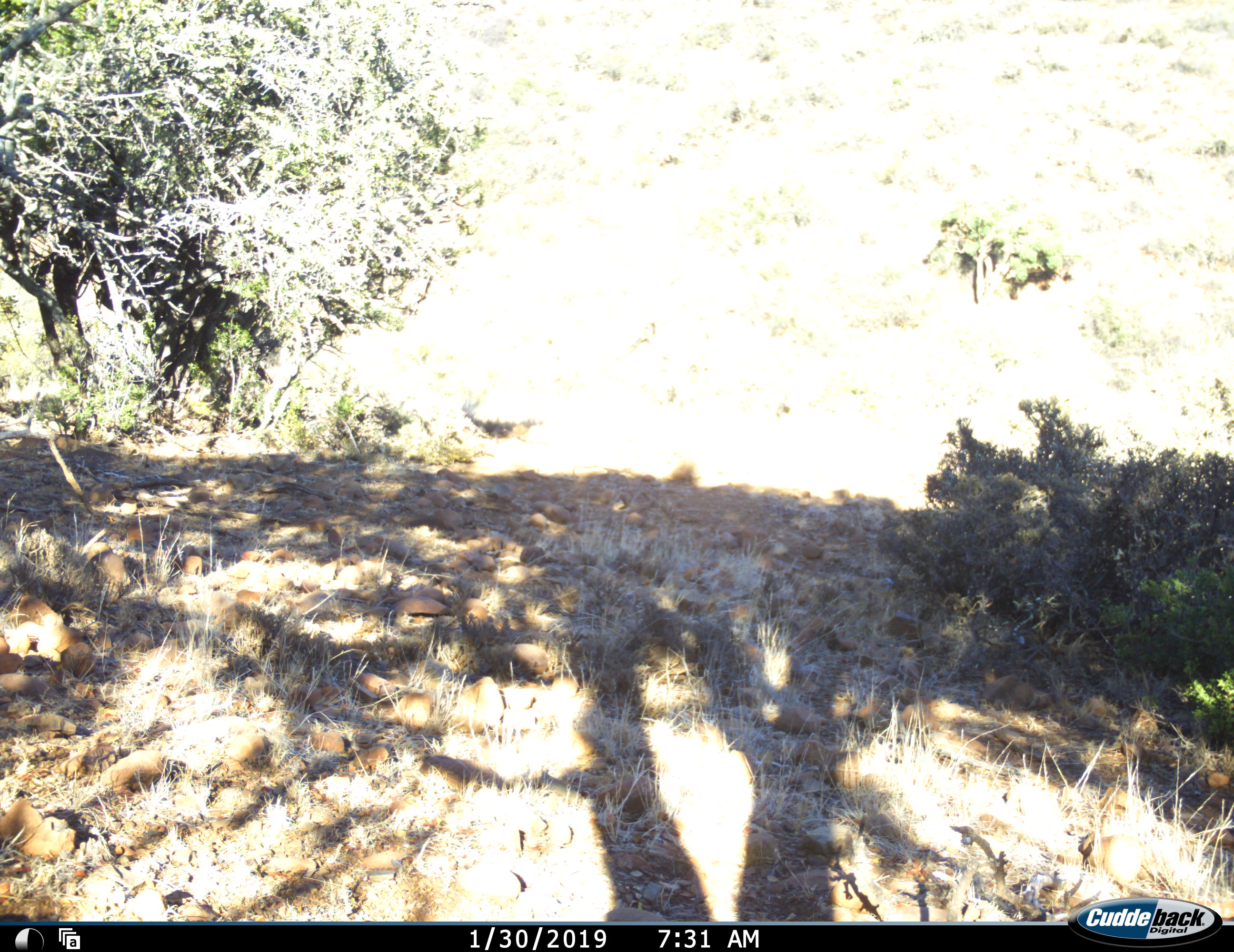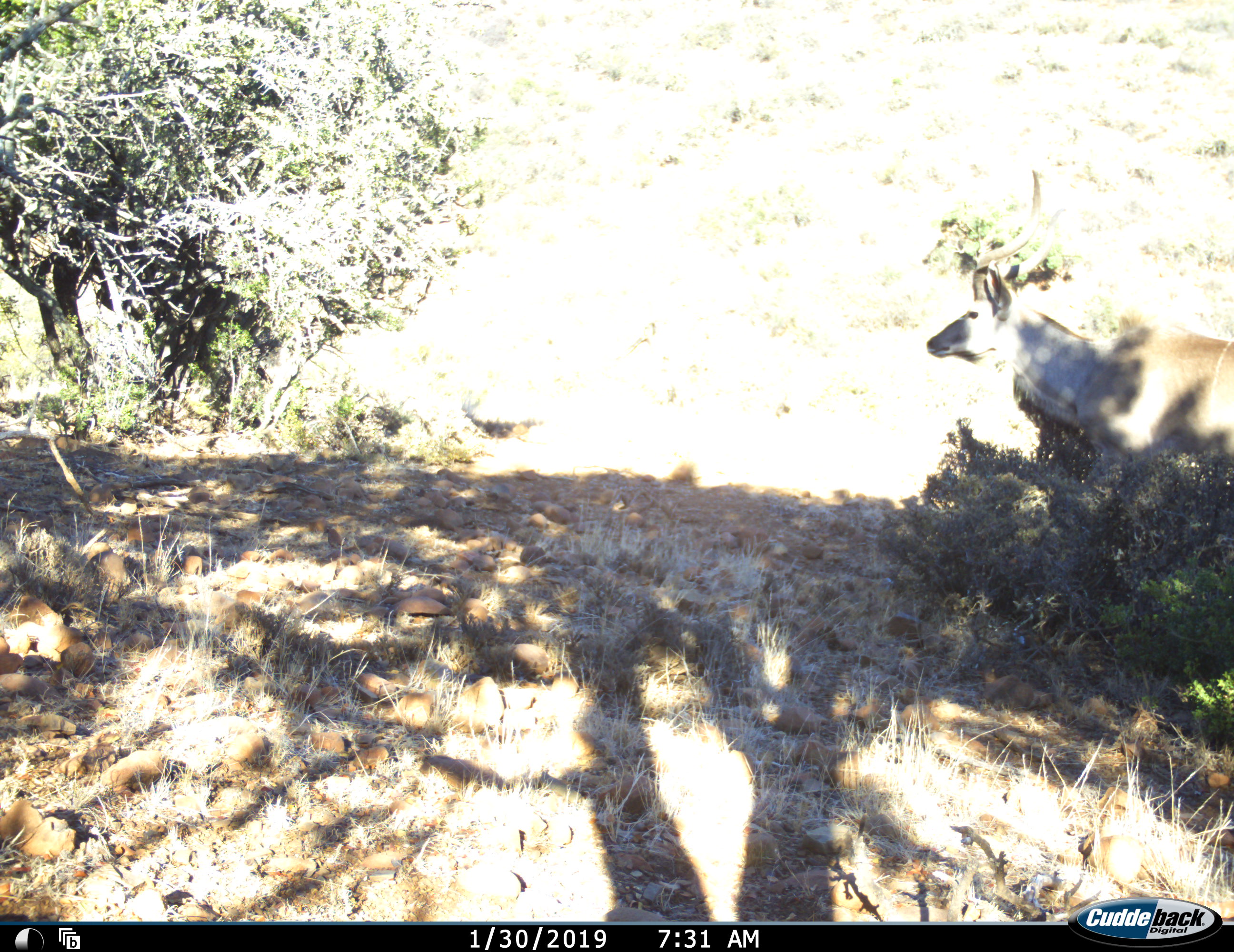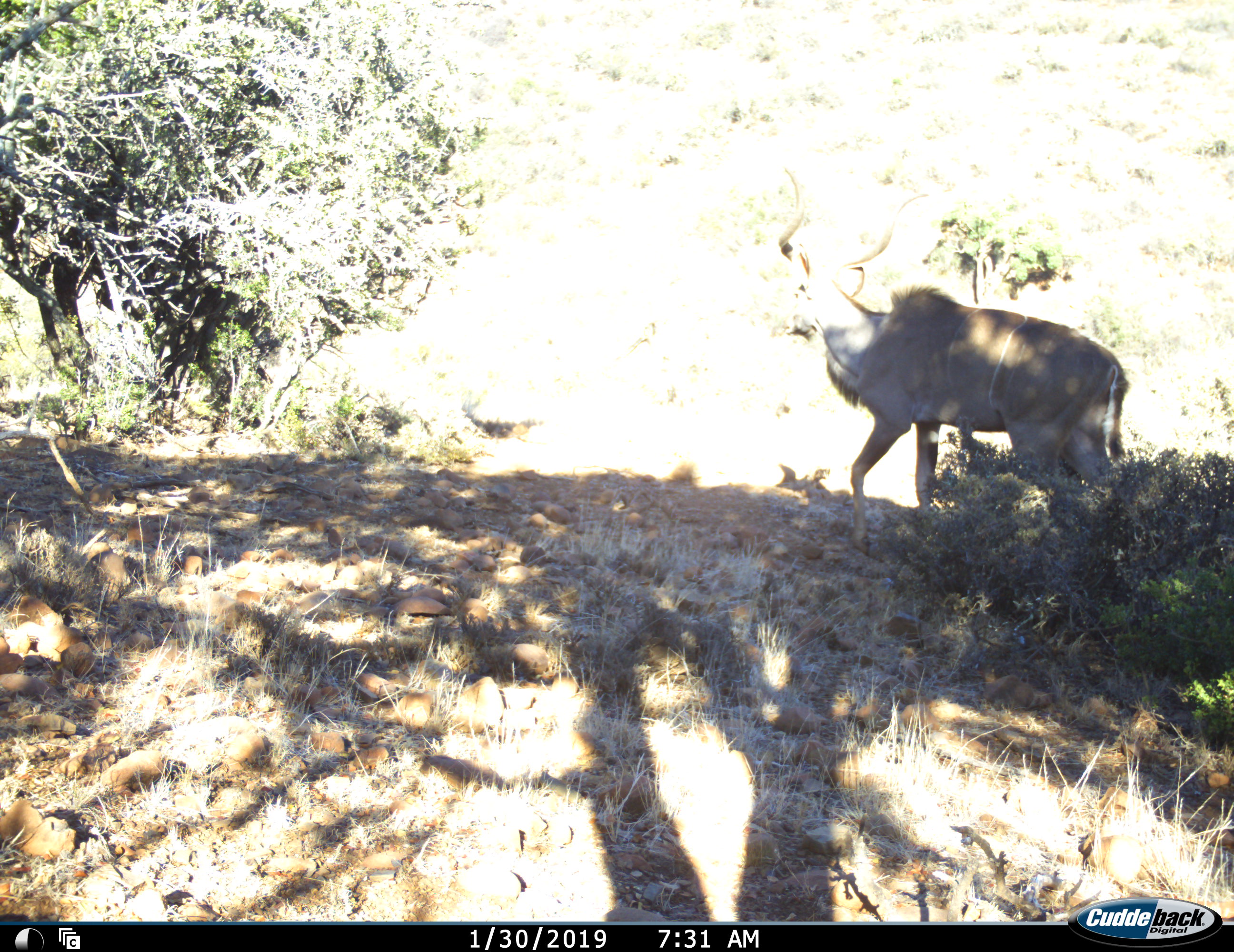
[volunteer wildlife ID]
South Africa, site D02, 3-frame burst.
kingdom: Animalia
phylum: Chordata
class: Mammalia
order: Artiodactyla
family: Bovidae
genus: Tragelaphus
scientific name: Tragelaphus strepsiceros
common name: greater kudu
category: kudu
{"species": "kudu (greater kudu) (Tragelaphus strepsiceros)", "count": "1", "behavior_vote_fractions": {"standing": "0%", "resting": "0%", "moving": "100%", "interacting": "0%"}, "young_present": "0%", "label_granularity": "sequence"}